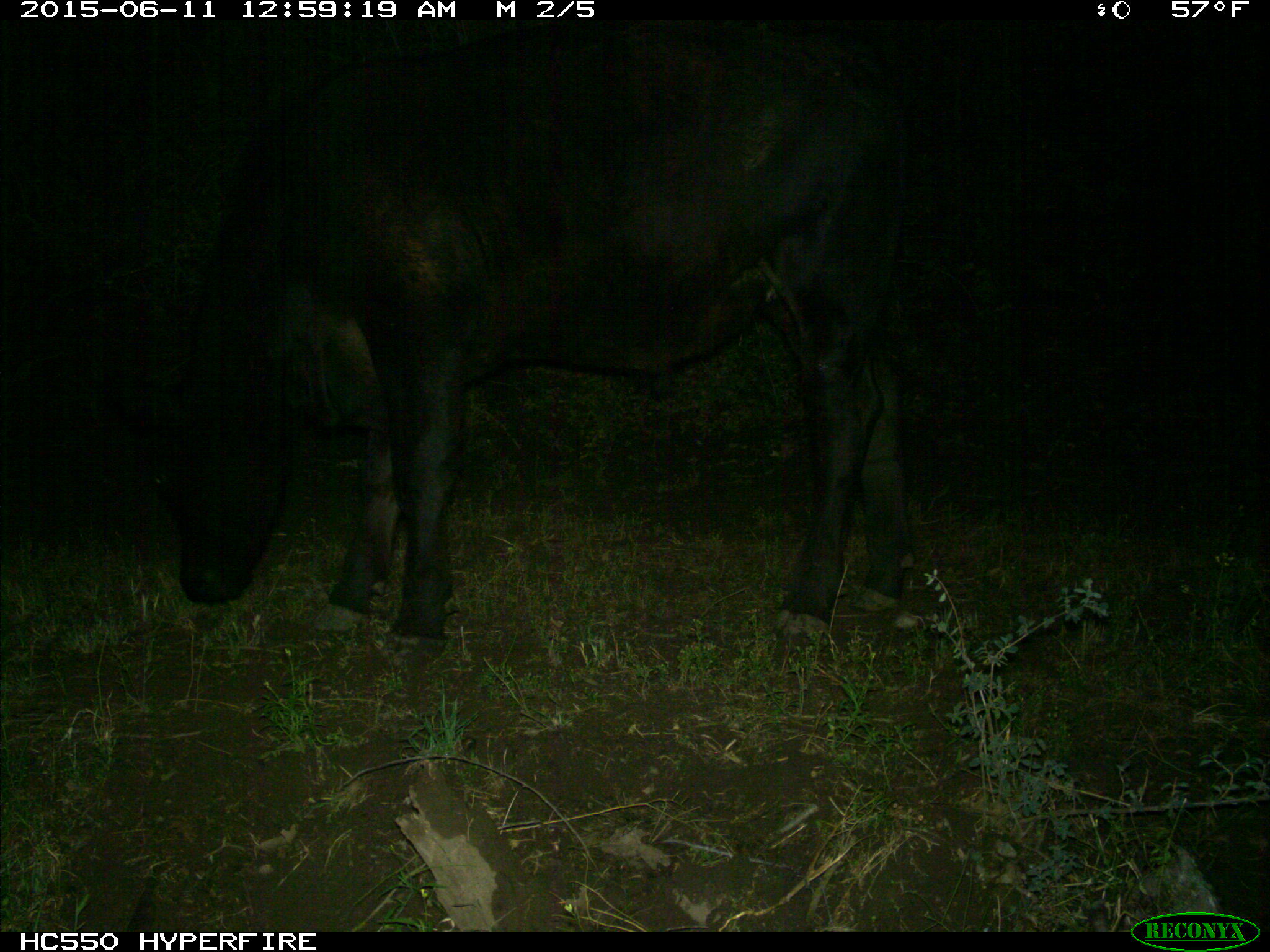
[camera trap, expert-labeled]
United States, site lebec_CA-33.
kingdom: Animalia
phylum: Chordata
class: Mammalia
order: Artiodactyla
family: Bovidae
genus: Bos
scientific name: Bos taurus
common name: domestic cow